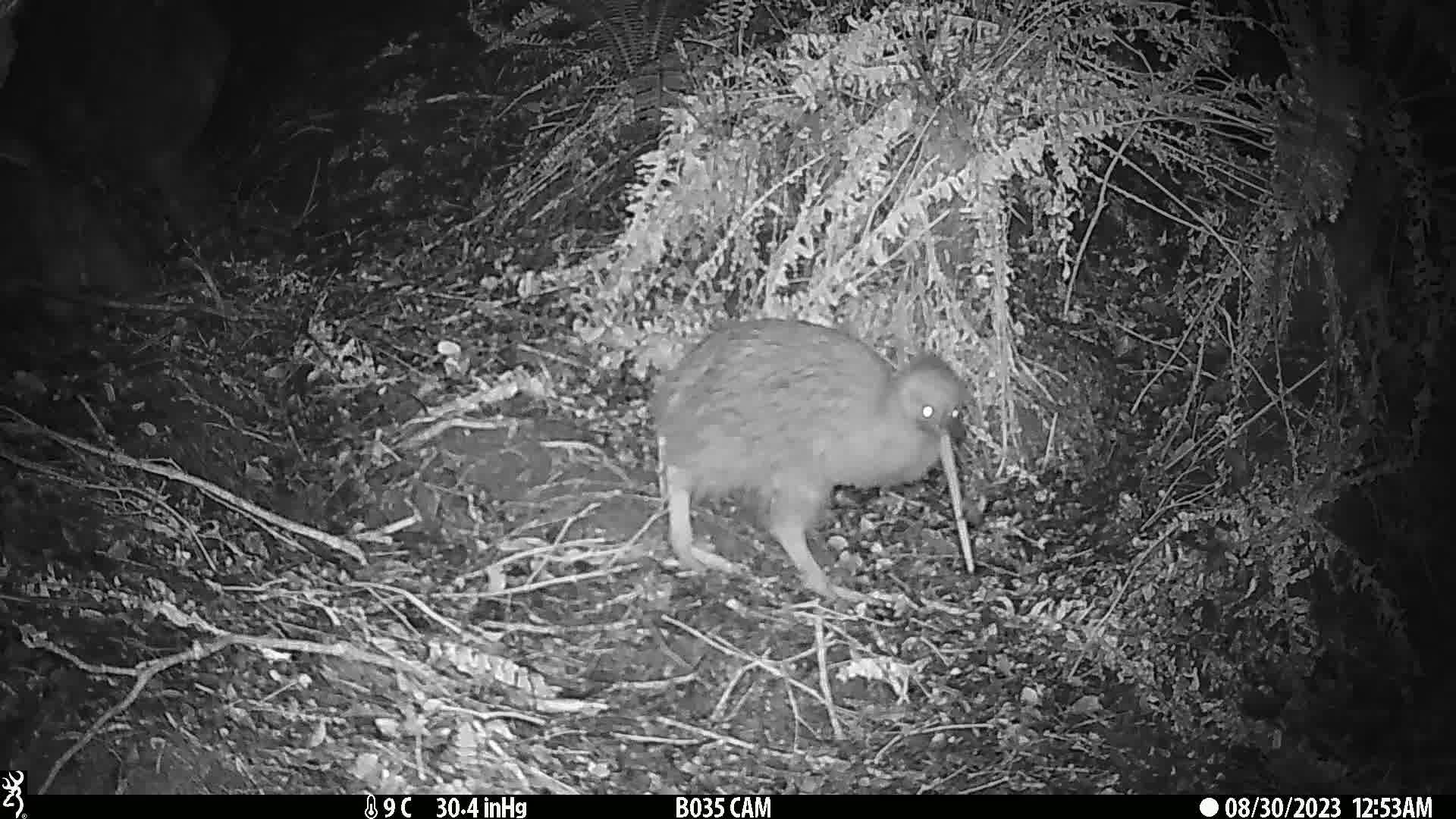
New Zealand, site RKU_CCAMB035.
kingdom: Animalia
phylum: Chordata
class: Aves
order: Apterygiformes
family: Apterygidae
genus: Apteryx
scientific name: Apteryx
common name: kiwi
Kiwi (Apteryx).